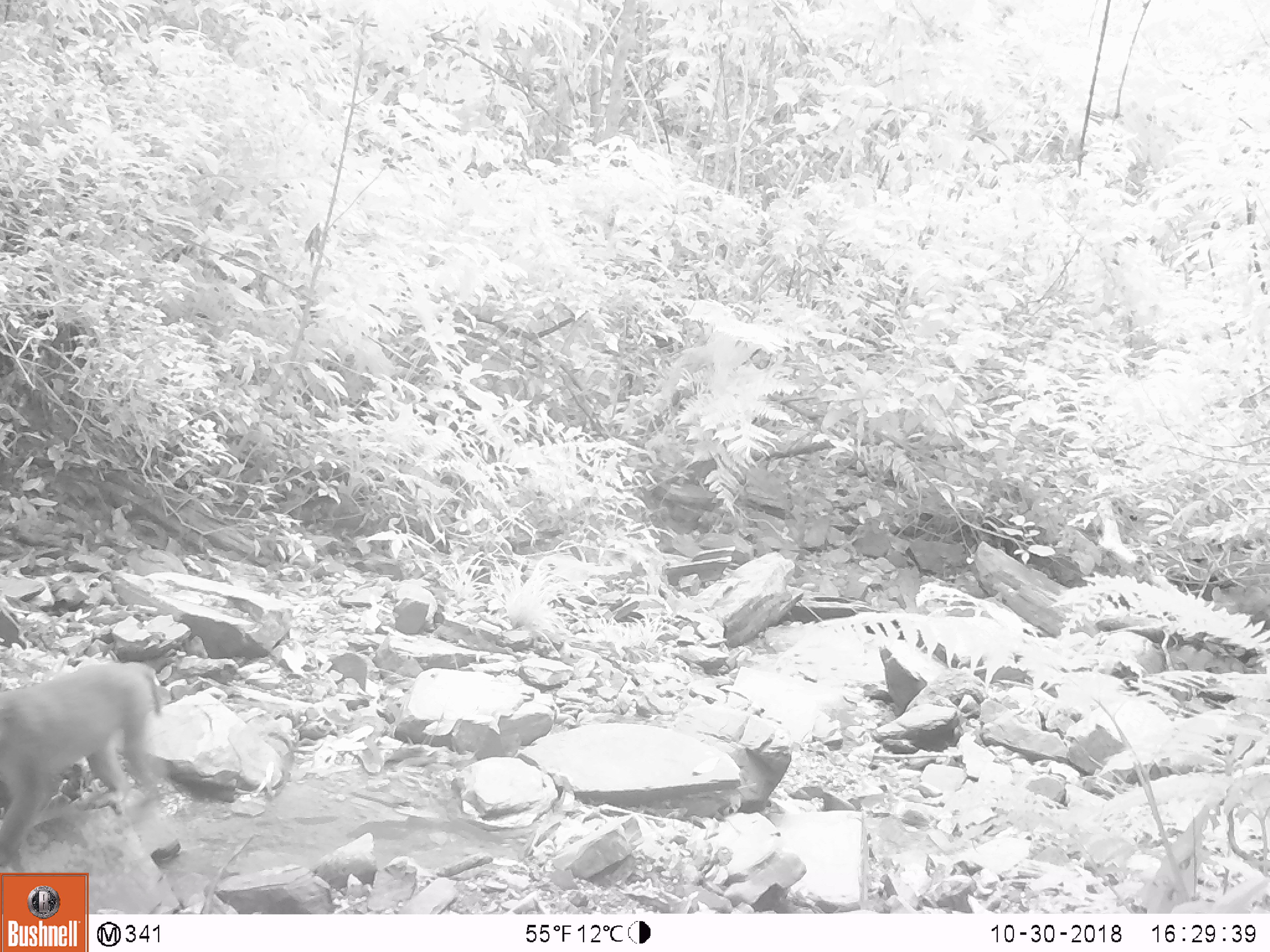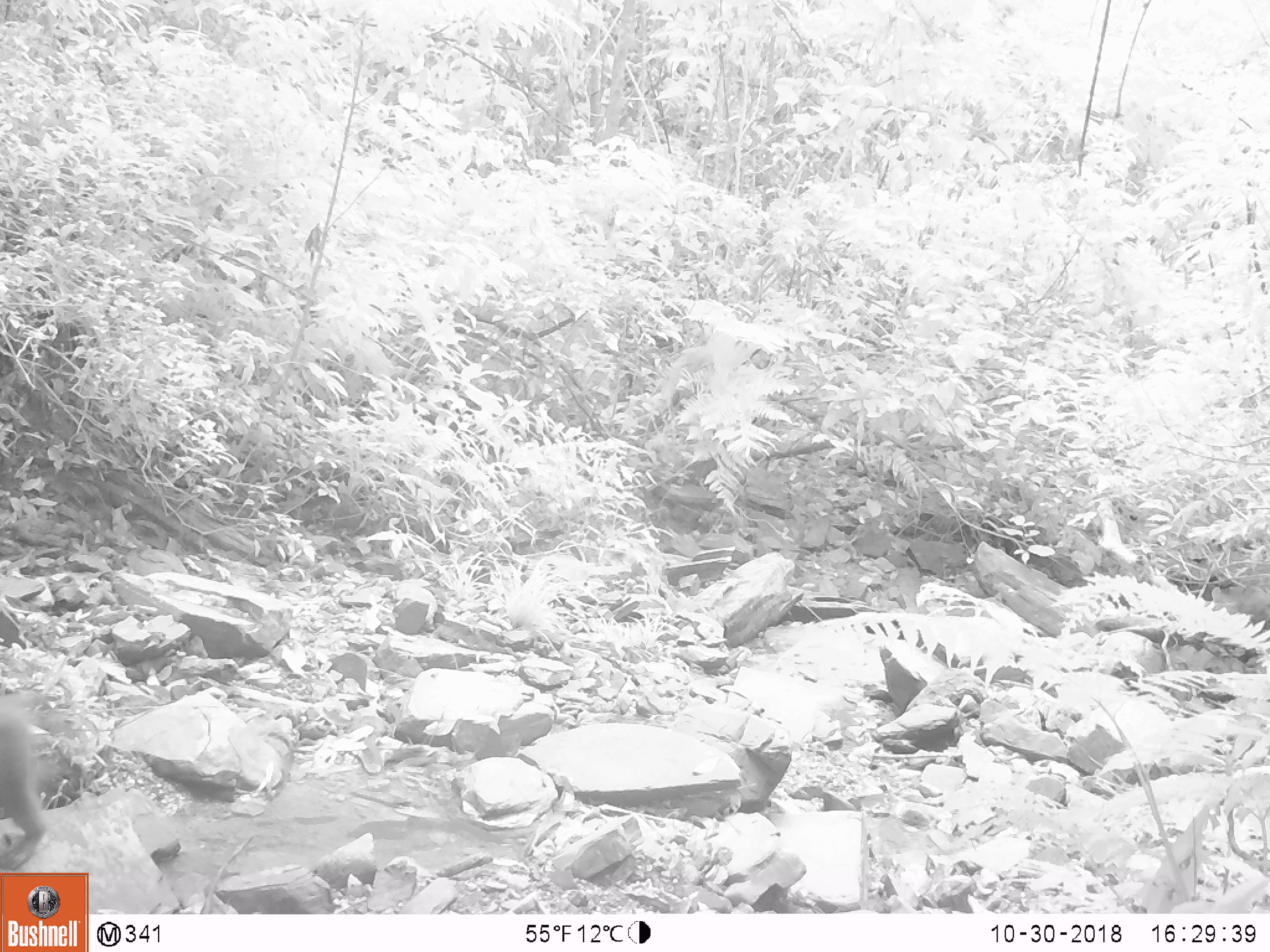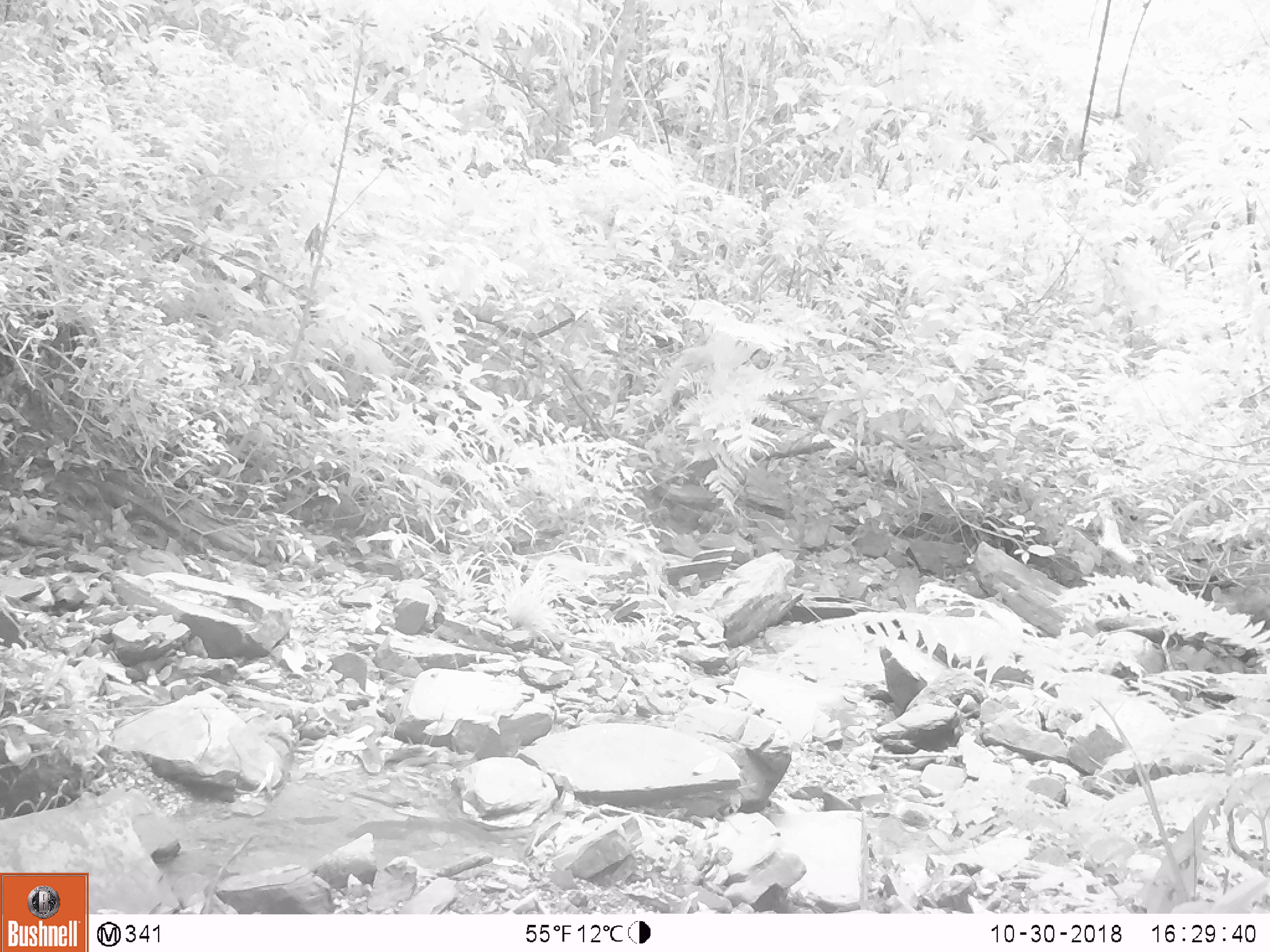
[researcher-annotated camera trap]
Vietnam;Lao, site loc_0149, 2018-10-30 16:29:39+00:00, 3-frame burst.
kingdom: Animalia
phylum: Chordata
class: Mammalia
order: Primates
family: Cercopithecidae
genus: Macaca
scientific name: Macaca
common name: macaques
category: assam or rhesus macaque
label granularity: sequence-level